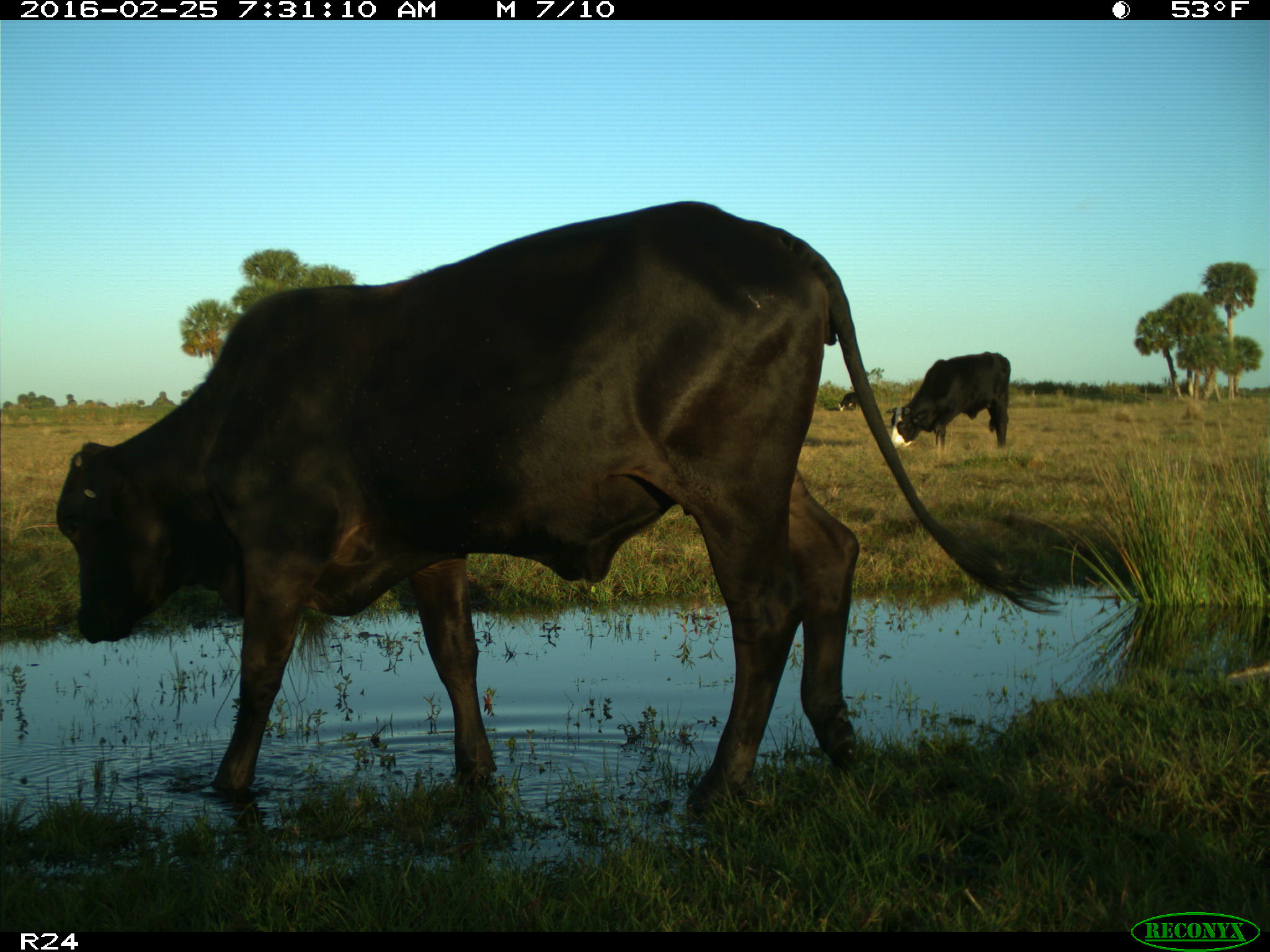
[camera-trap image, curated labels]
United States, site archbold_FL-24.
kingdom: Animalia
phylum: Chordata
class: Mammalia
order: Artiodactyla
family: Bovidae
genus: Bos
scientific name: Bos taurus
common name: domestic cow